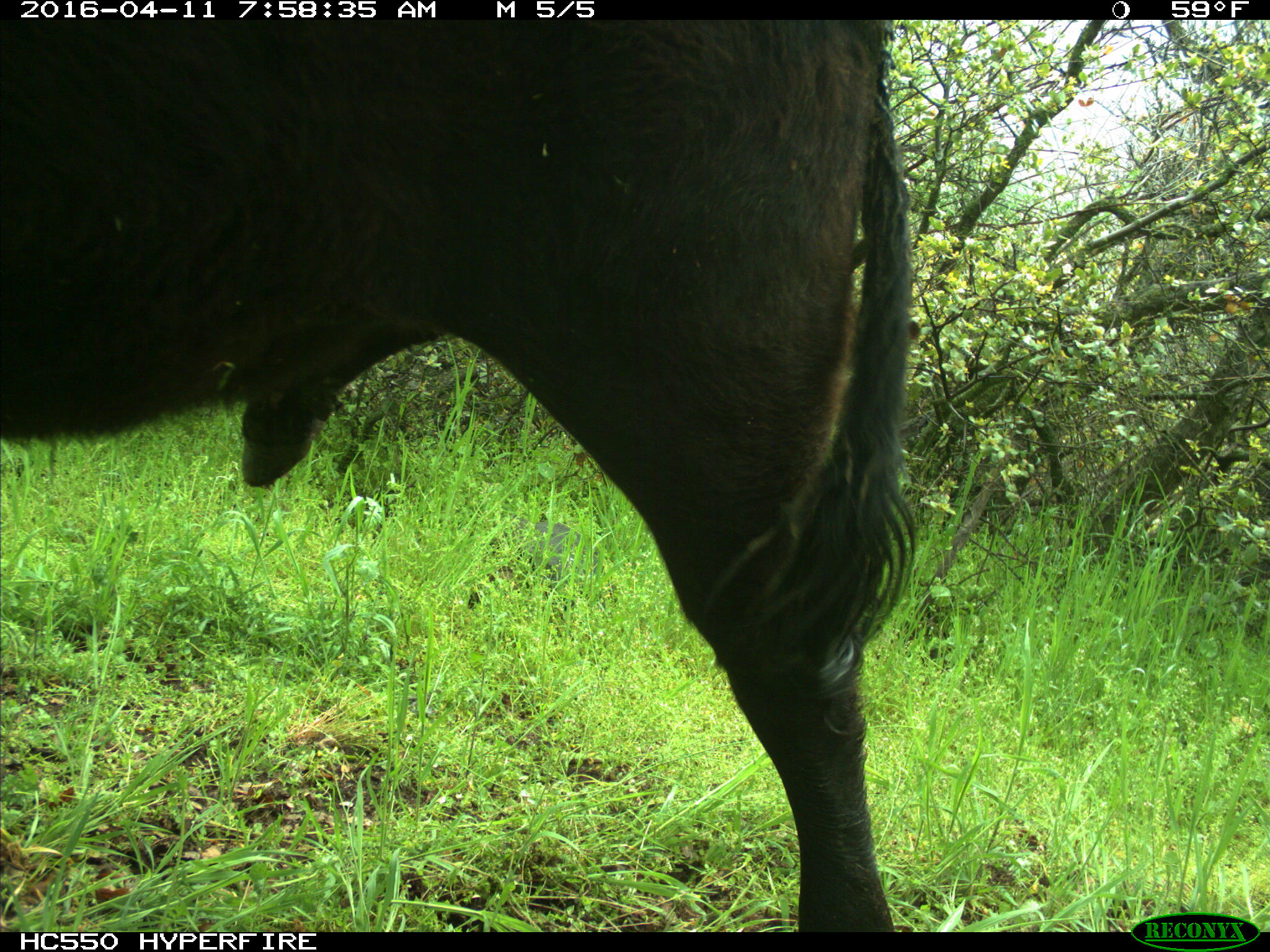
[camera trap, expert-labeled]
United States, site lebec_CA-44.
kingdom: Animalia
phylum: Chordata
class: Mammalia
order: Artiodactyla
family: Bovidae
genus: Bos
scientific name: Bos taurus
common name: domestic cow